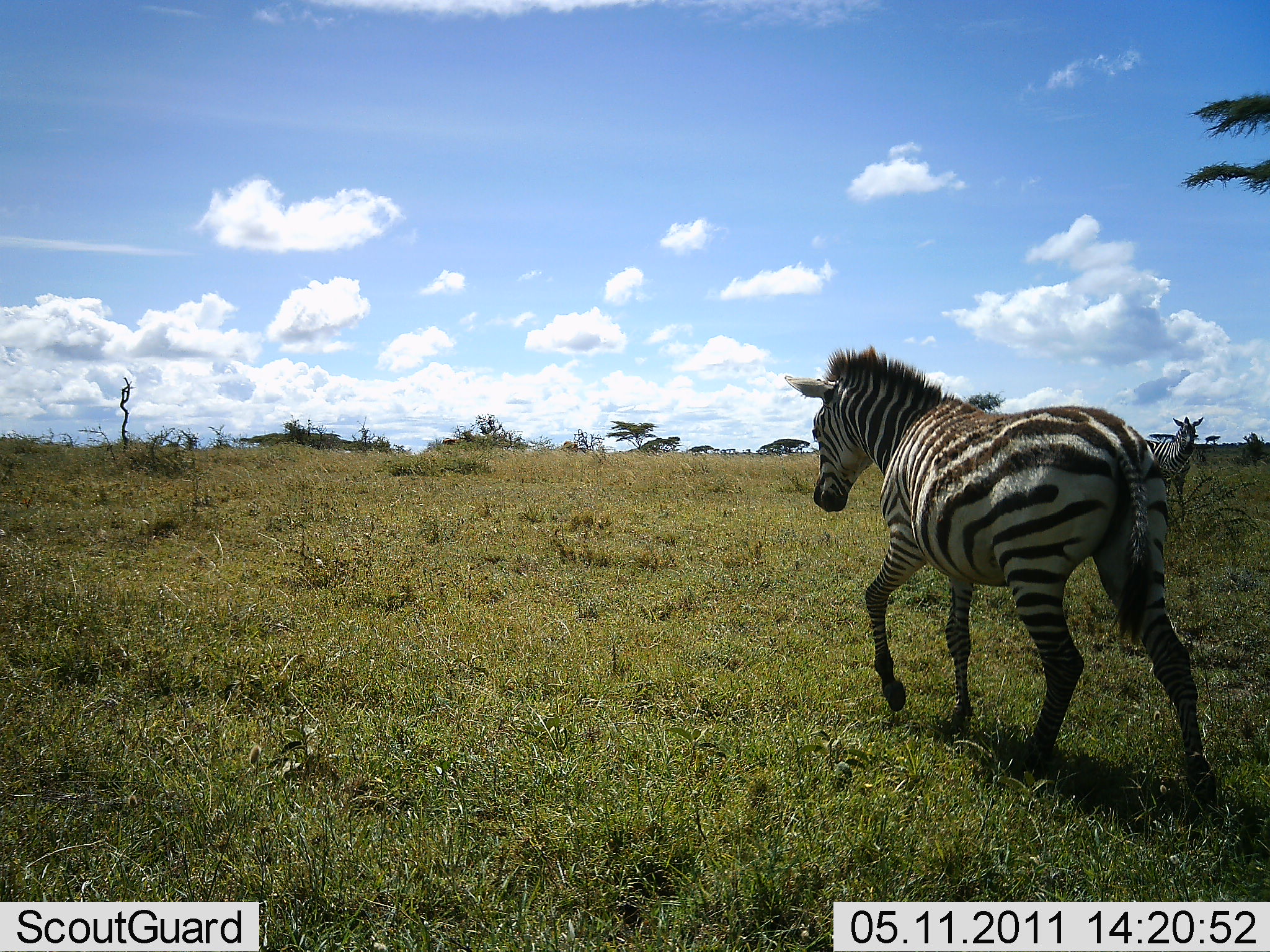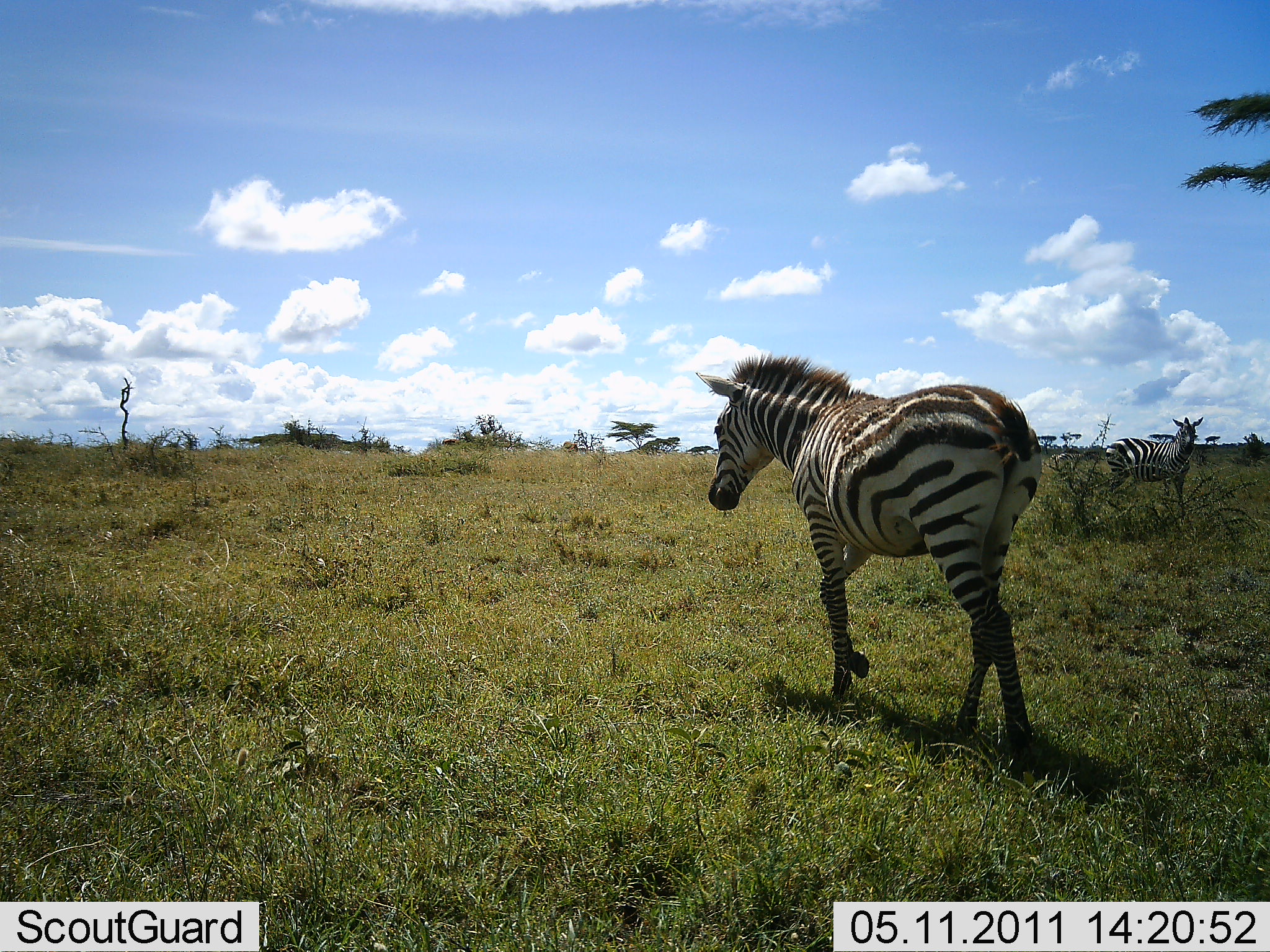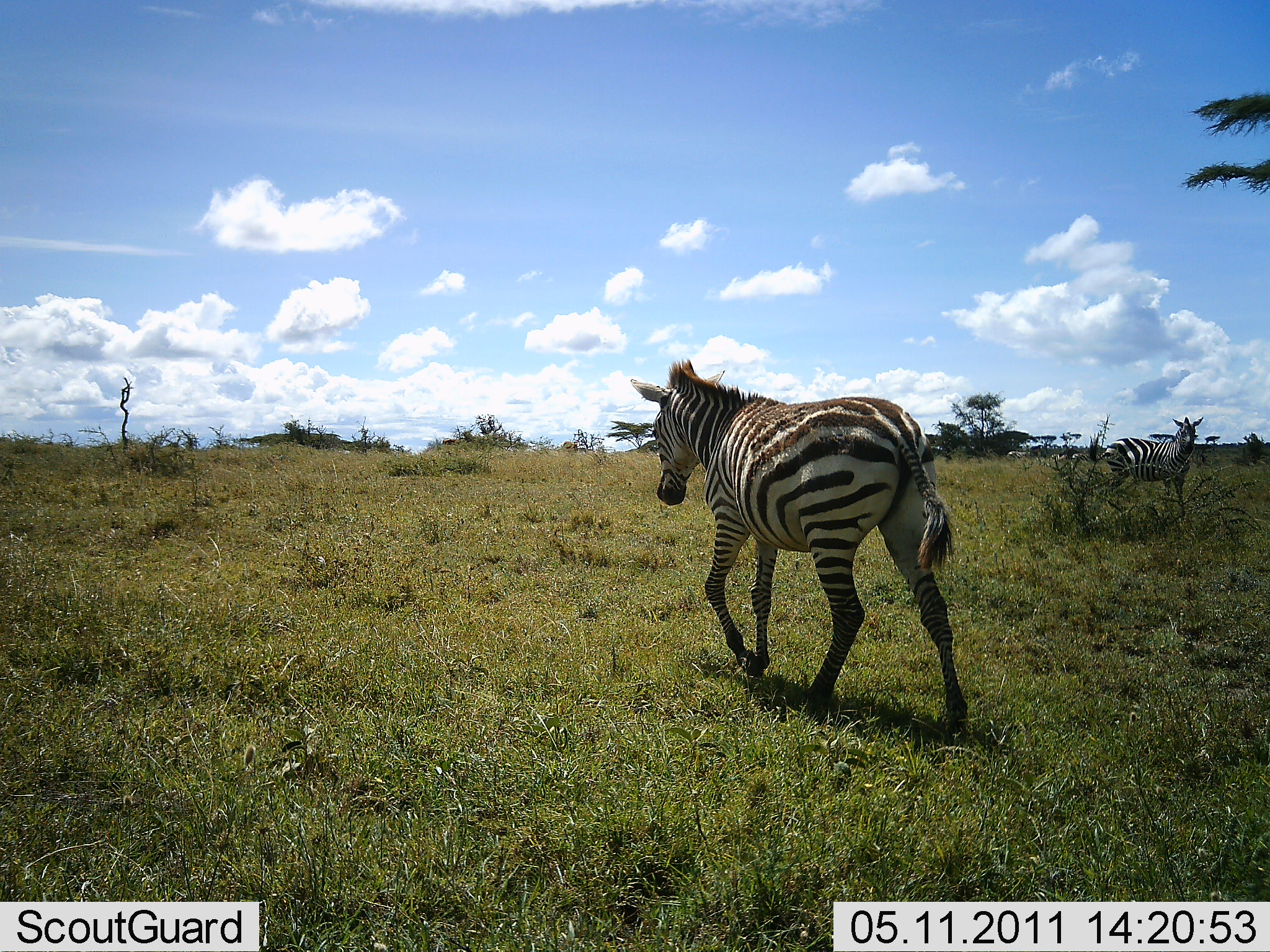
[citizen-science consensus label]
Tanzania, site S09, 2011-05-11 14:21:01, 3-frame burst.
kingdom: Animalia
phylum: Chordata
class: Mammalia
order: Perissodactyla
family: Equidae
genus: Equus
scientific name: Equus quagga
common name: plains zebra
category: zebra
Zebra (plains zebra) (Equus quagga), count 2. Behavior (volunteer vote fractions): standing 45%, resting 0%, moving 100%, interacting 0%. Young present (vote fraction): 0%. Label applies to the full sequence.